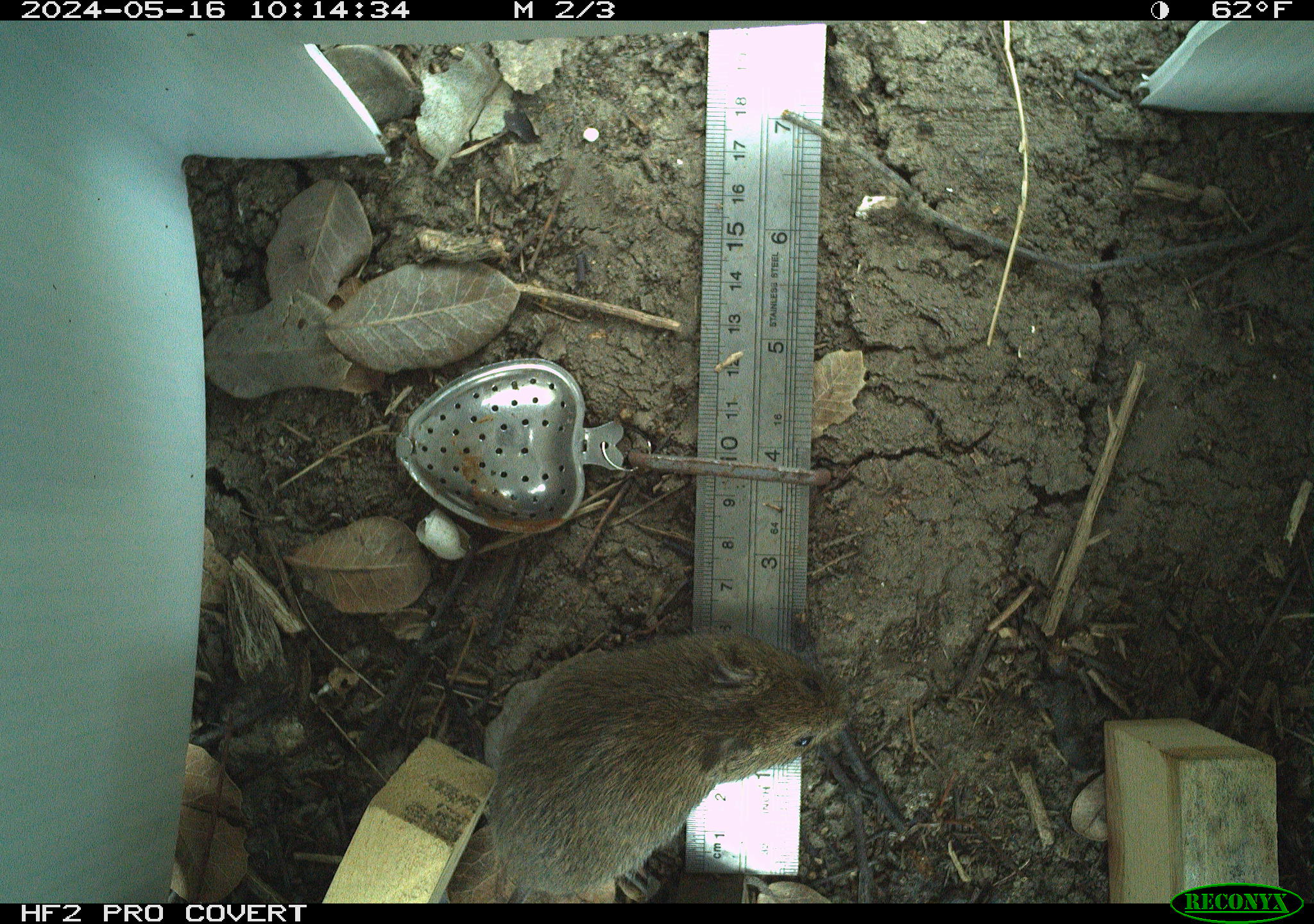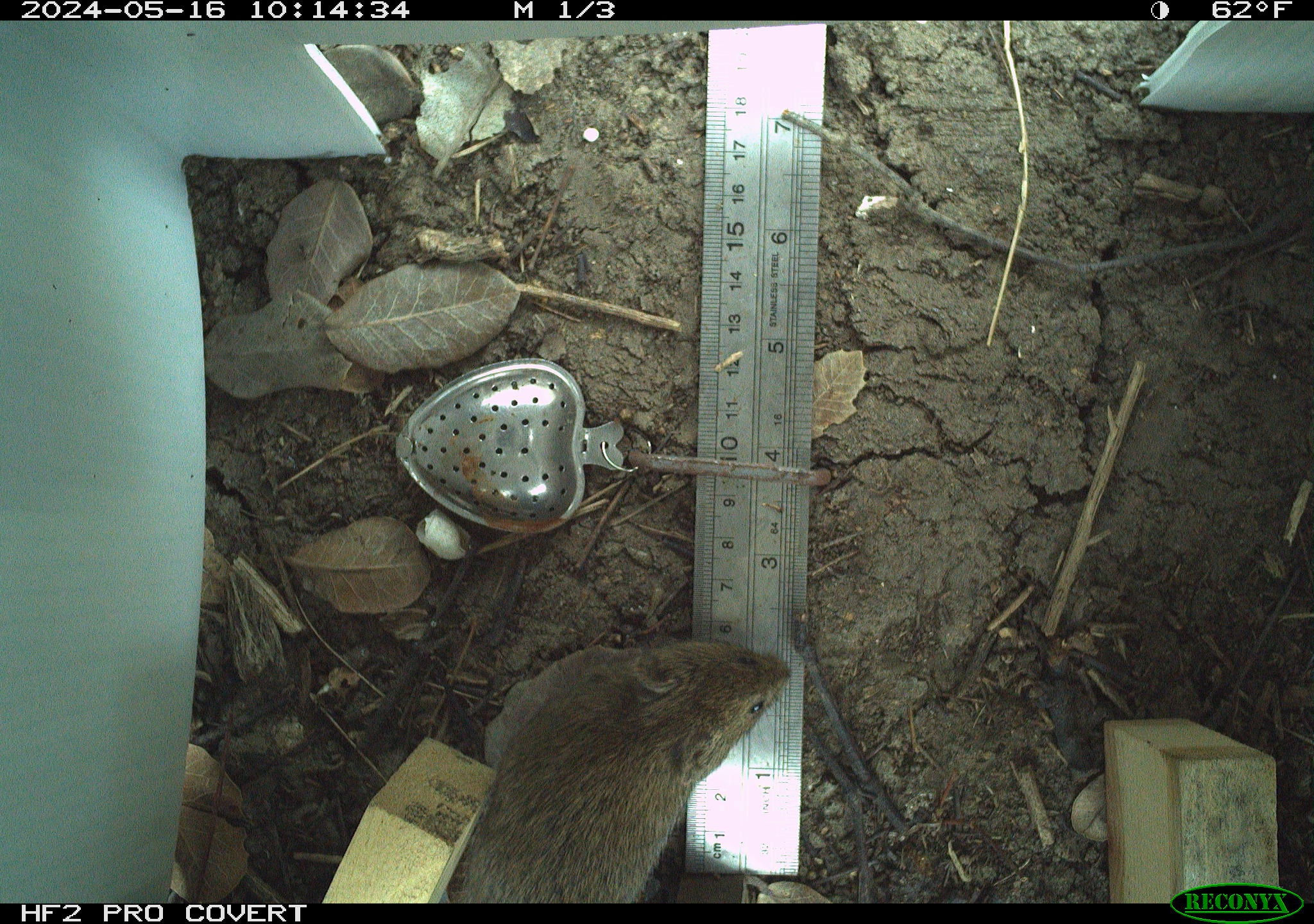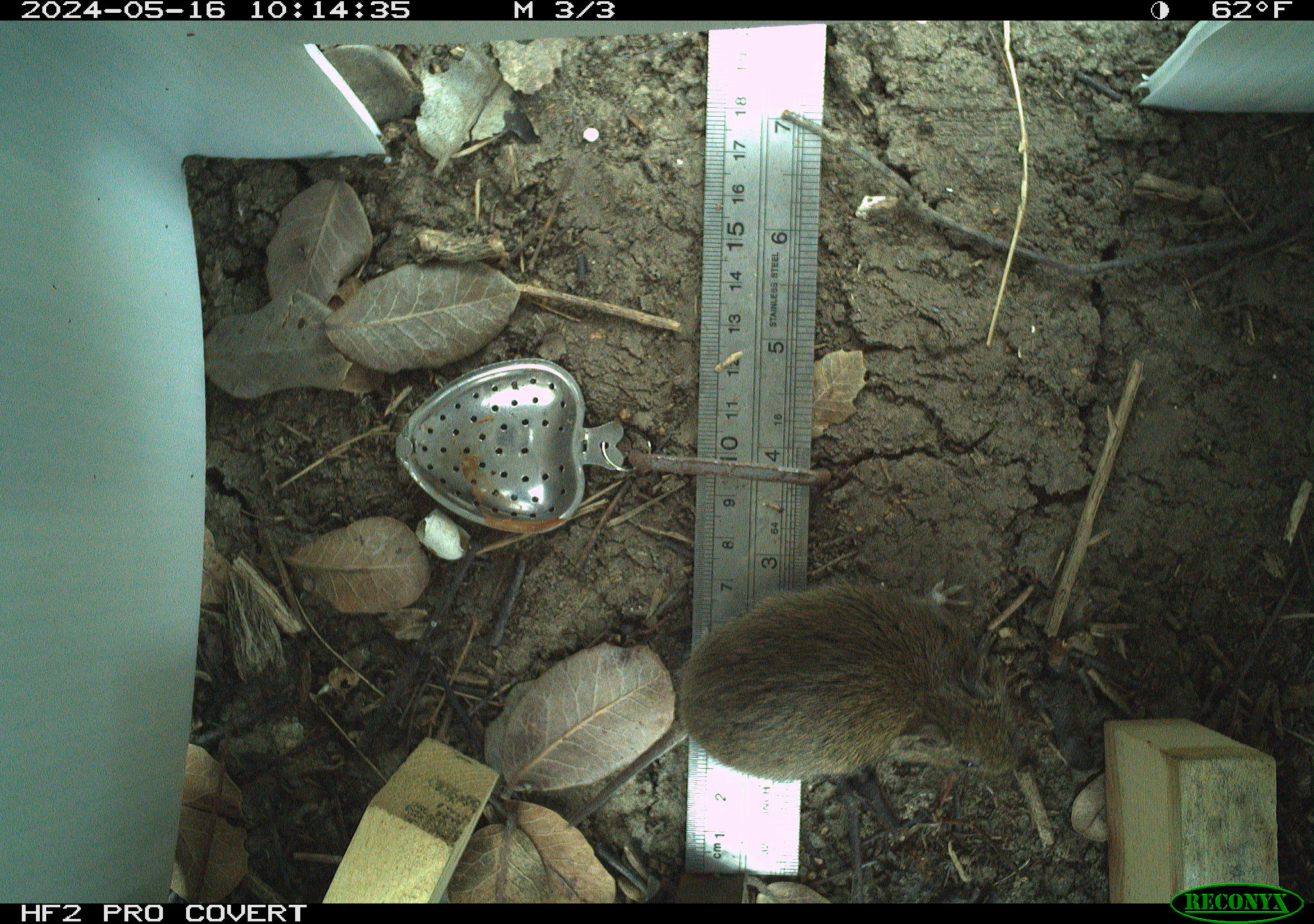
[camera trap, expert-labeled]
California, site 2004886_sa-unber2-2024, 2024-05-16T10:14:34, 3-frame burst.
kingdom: Animalia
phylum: Chordata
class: Mammalia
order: Rodentia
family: Cricetidae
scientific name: Arvicolinae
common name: voles, lemmings, and muskrats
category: arvicolinae subfamily